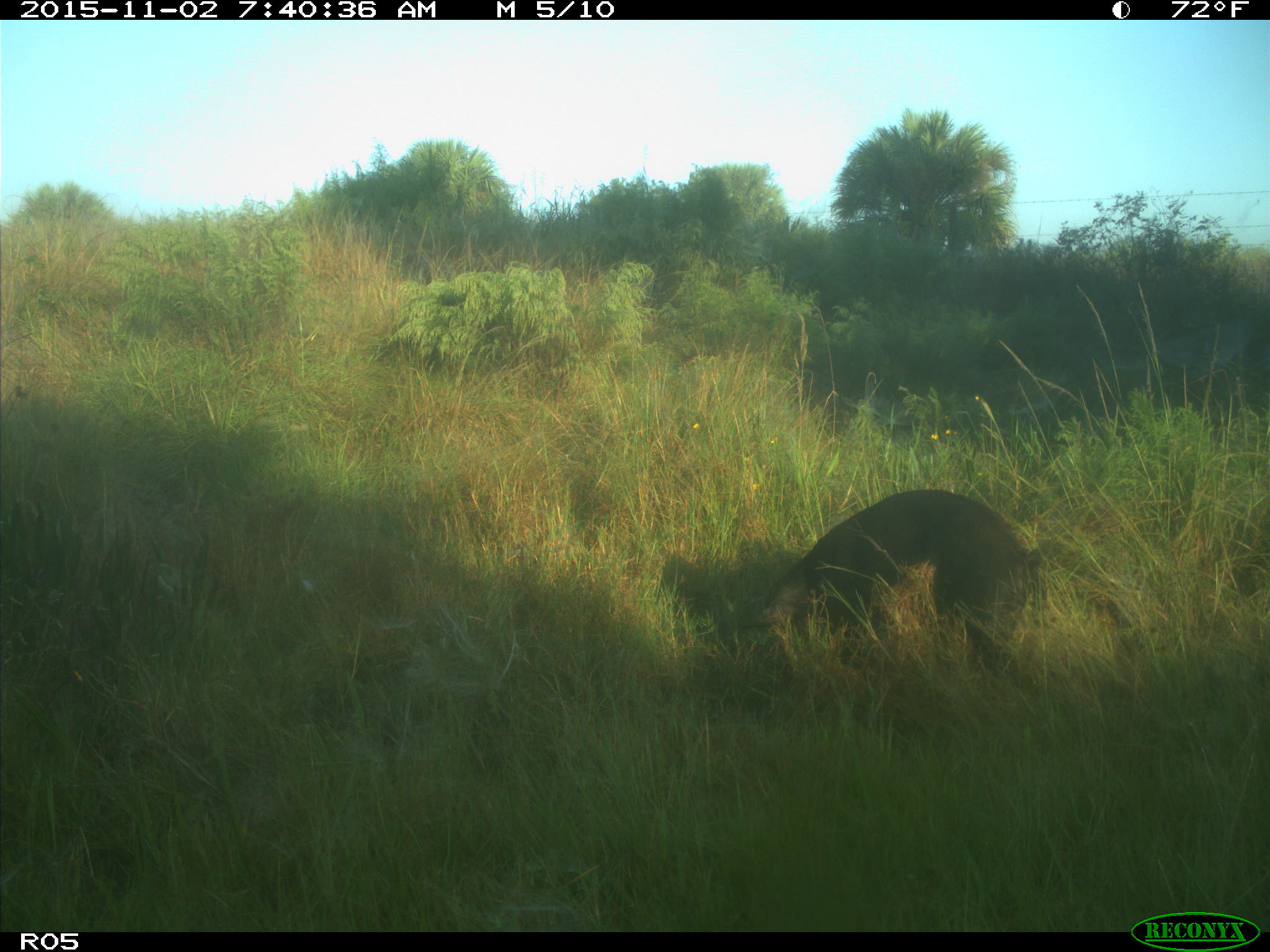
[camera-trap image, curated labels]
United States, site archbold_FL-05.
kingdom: Animalia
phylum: Chordata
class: Mammalia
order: Artiodactyla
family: Suidae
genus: Sus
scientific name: Sus scrofa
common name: wild boar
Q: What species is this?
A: Sus scrofa (wild boar).